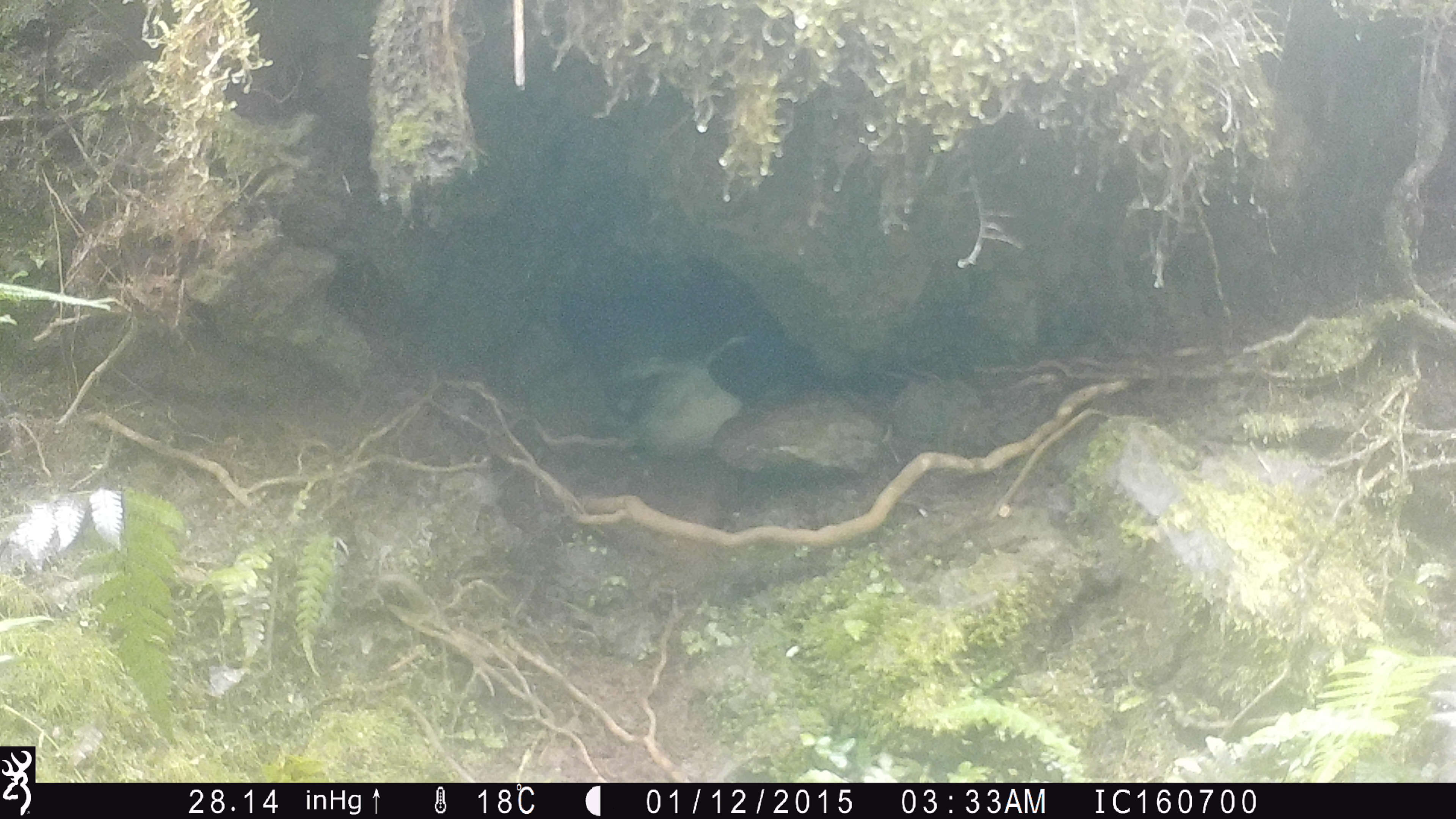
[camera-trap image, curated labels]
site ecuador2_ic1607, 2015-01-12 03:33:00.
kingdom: Animalia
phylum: Chordata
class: Aves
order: Procellariiformes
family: Procellariidae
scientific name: Procellariidae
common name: petrel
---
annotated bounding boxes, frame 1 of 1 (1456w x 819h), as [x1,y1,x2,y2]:
petrel: [555,257,782,466]